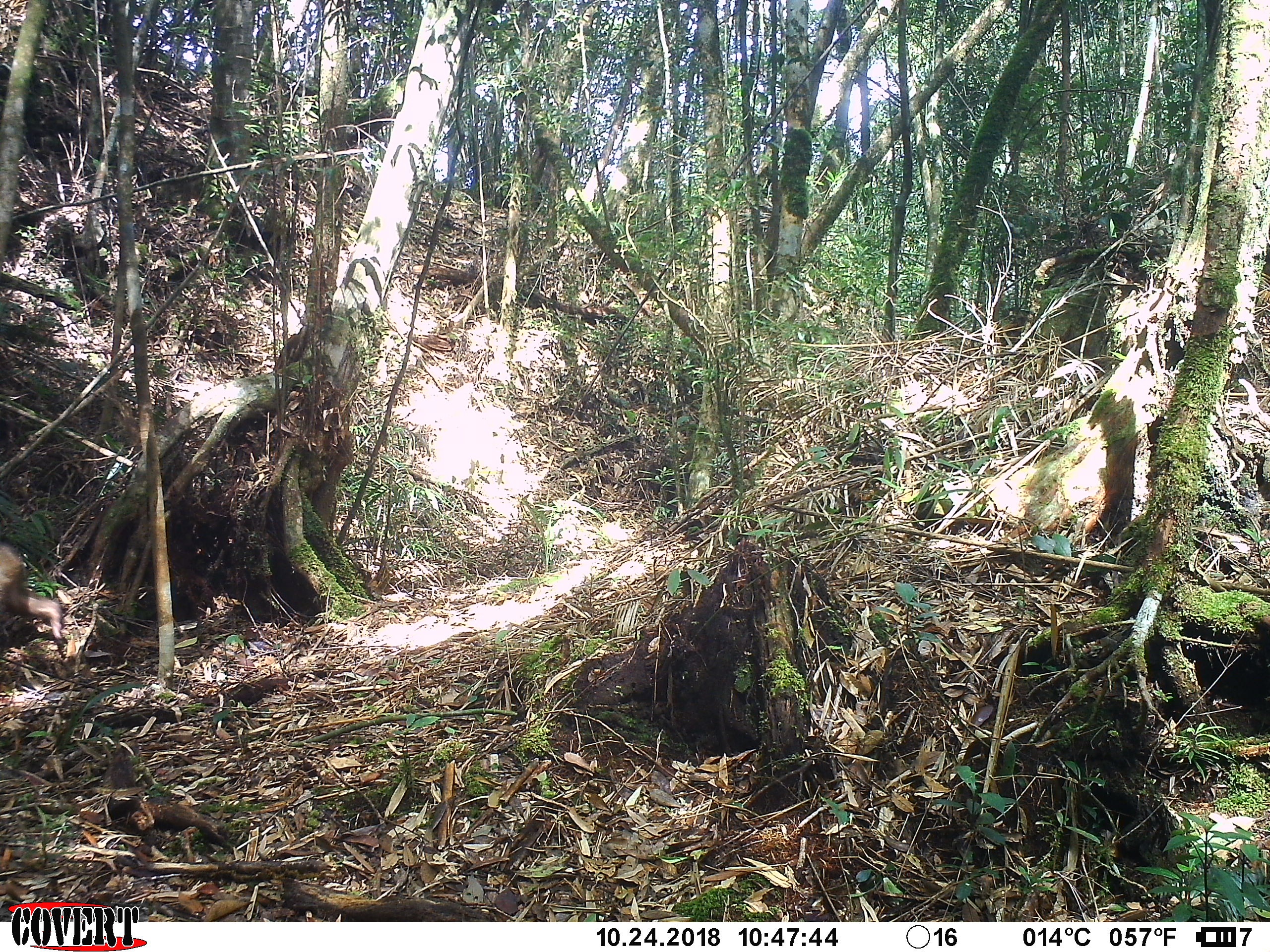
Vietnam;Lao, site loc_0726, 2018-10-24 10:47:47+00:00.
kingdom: Animalia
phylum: Chordata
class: Mammalia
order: Primates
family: Cercopithecidae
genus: Macaca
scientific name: Macaca arctoides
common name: stump-tailed macaque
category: stump tailed macaque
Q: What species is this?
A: Stump tailed macaque (stump-tailed macaque) (Macaca arctoides).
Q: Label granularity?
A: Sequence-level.